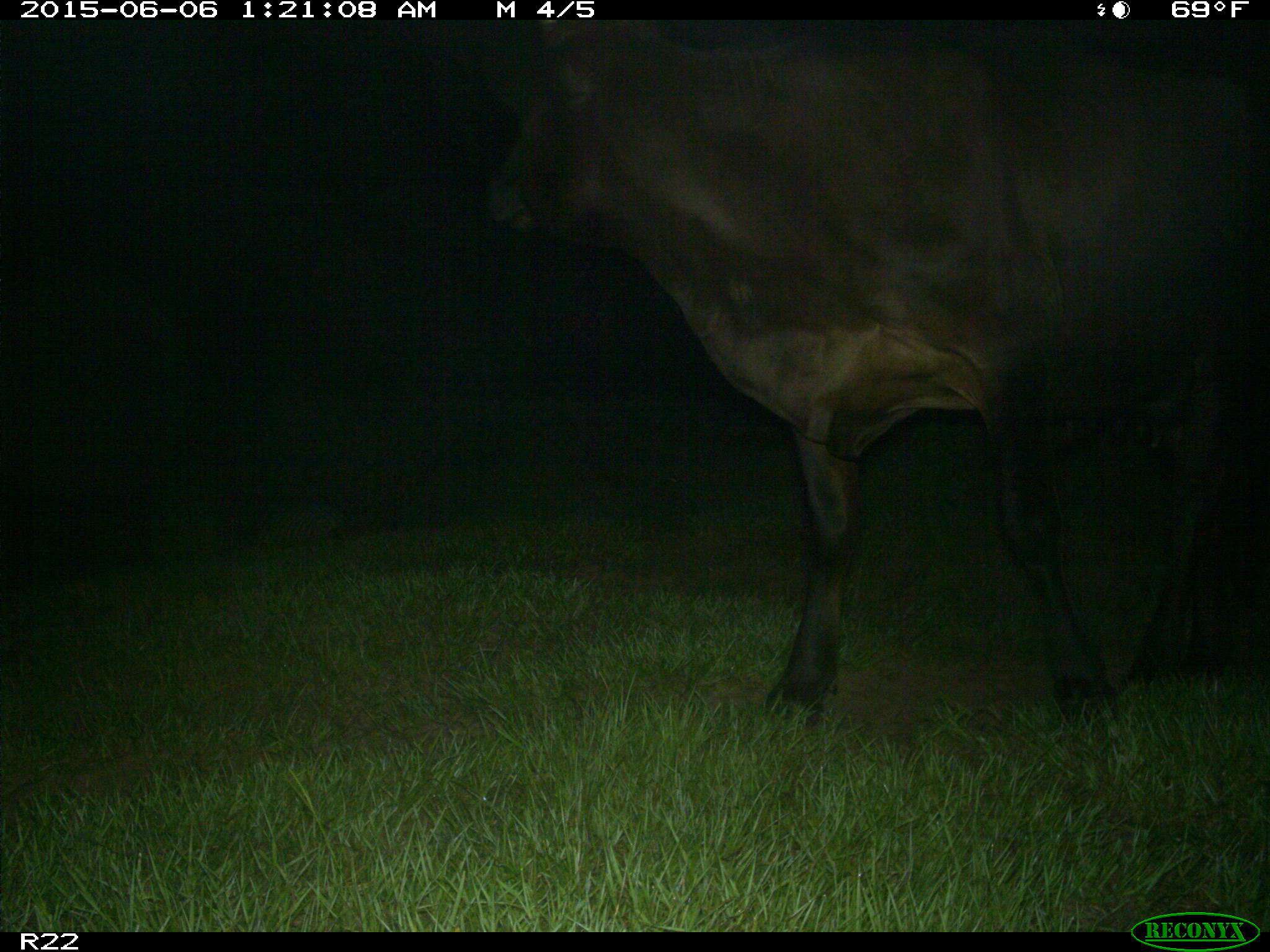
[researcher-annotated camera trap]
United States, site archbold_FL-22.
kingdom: Animalia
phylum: Chordata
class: Mammalia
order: Artiodactyla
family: Bovidae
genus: Bos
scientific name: Bos taurus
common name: domestic cow